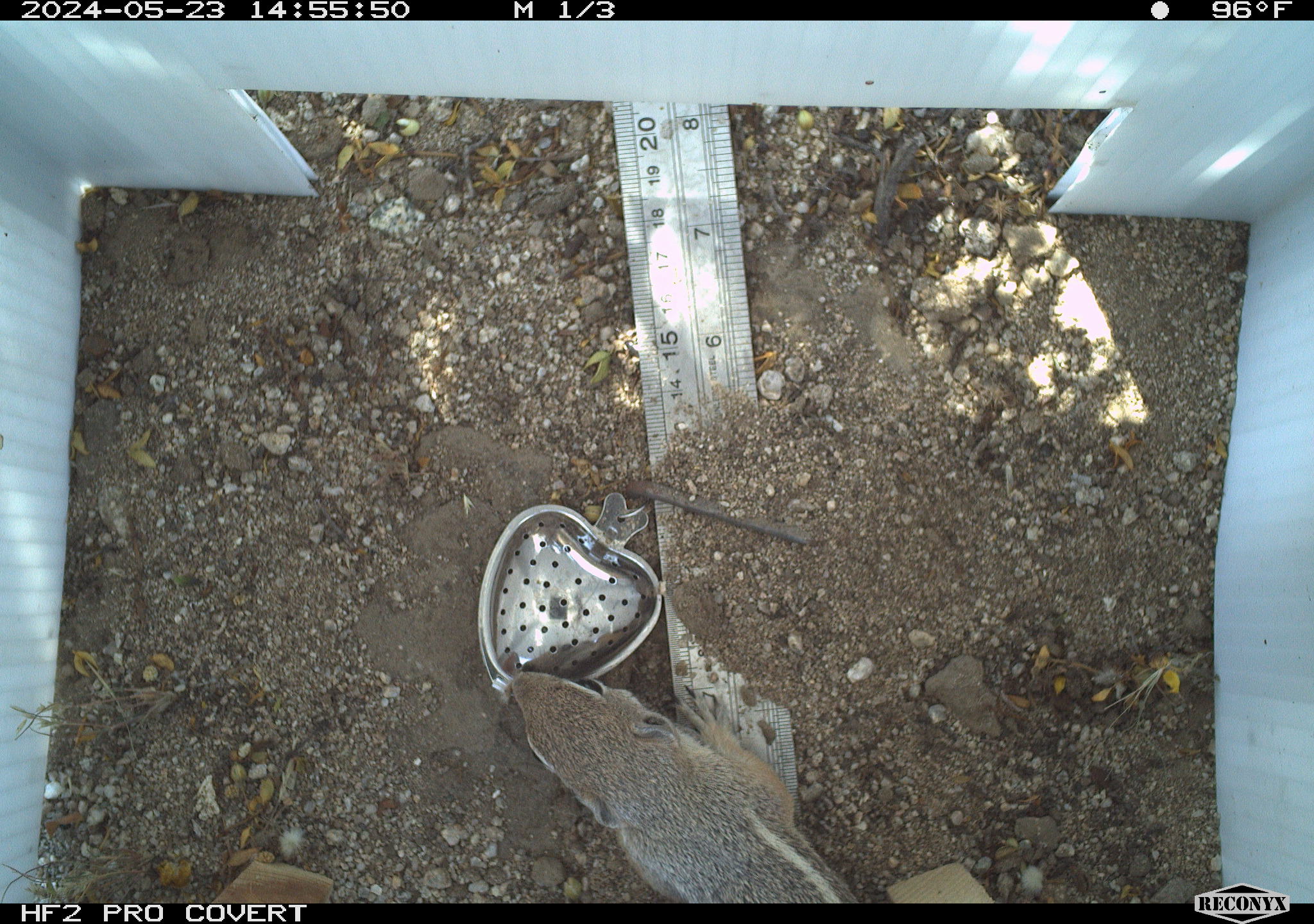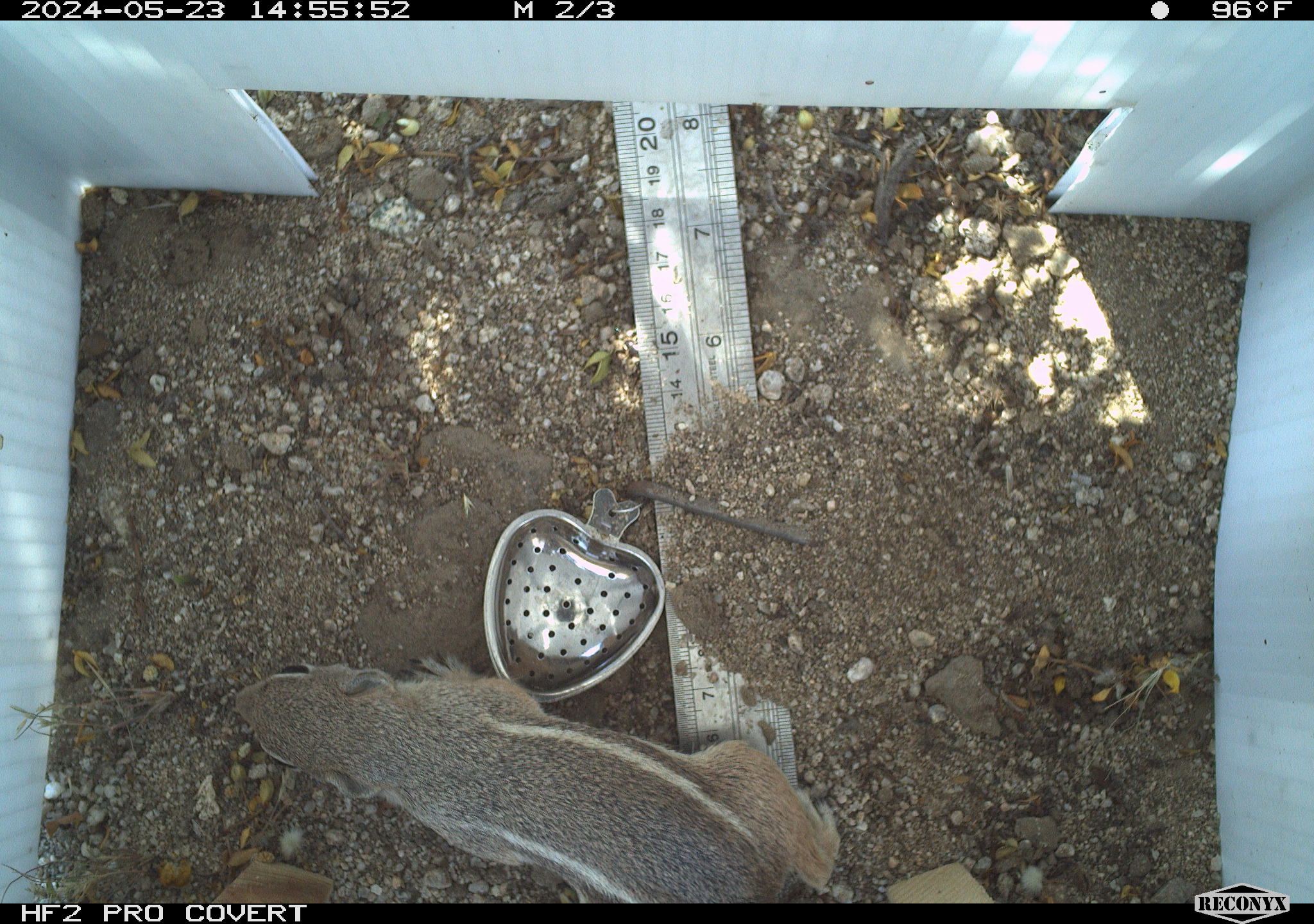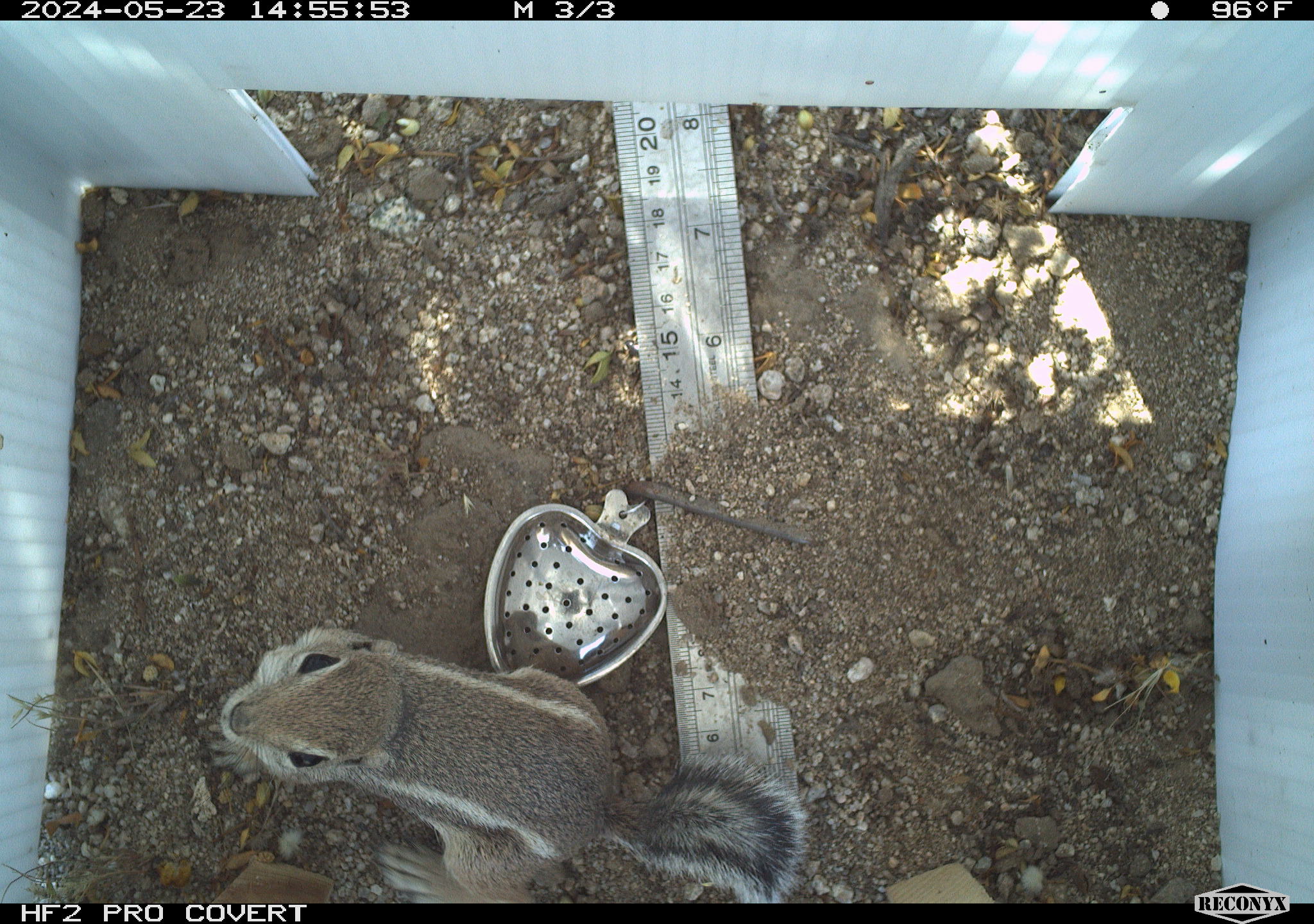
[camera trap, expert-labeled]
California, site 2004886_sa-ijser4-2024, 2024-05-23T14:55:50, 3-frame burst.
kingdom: Animalia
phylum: Chordata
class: Mammalia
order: Rodentia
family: Sciuridae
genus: Ammospermophilus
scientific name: Ammospermophilus leucurus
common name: white-tailed antelope squirrel